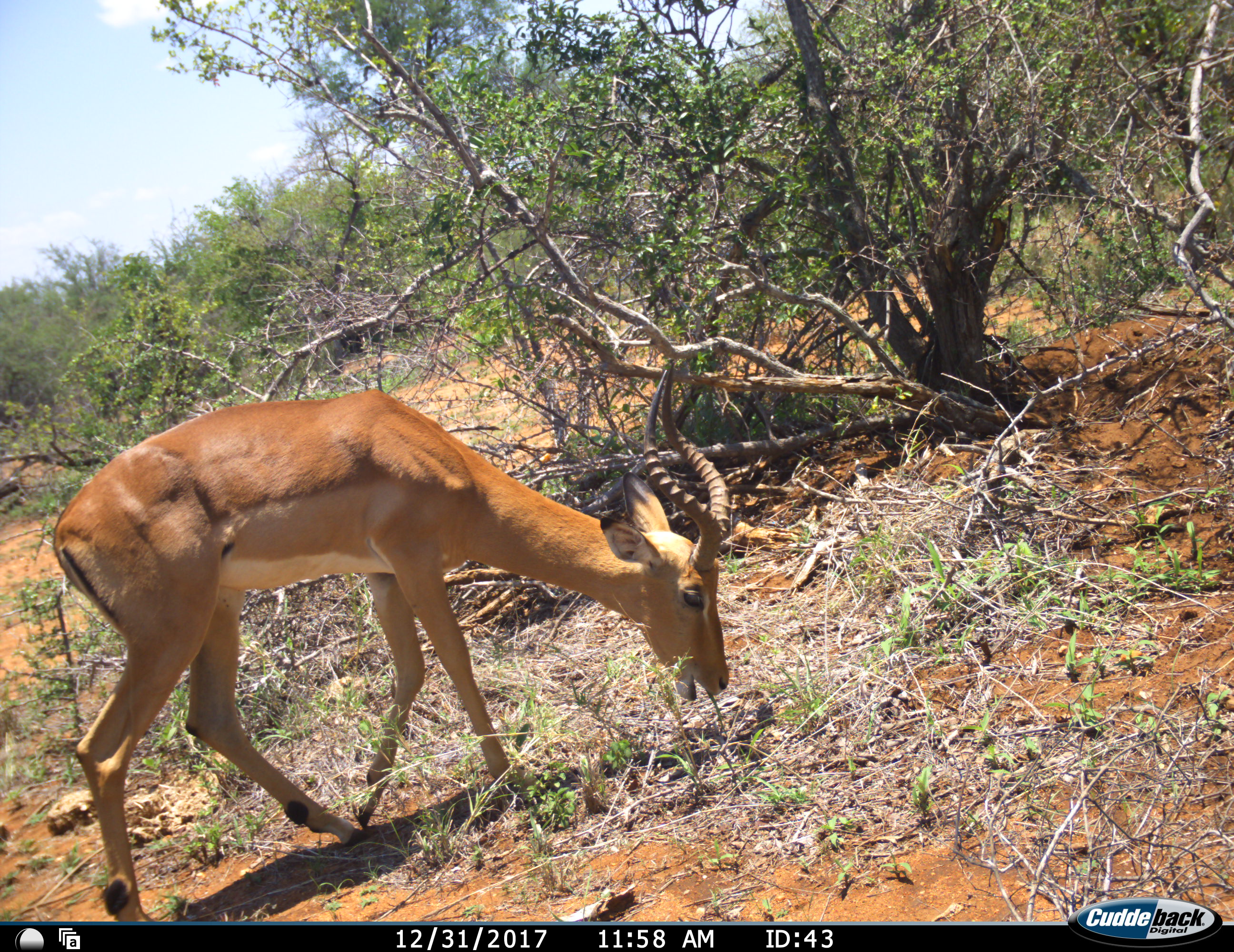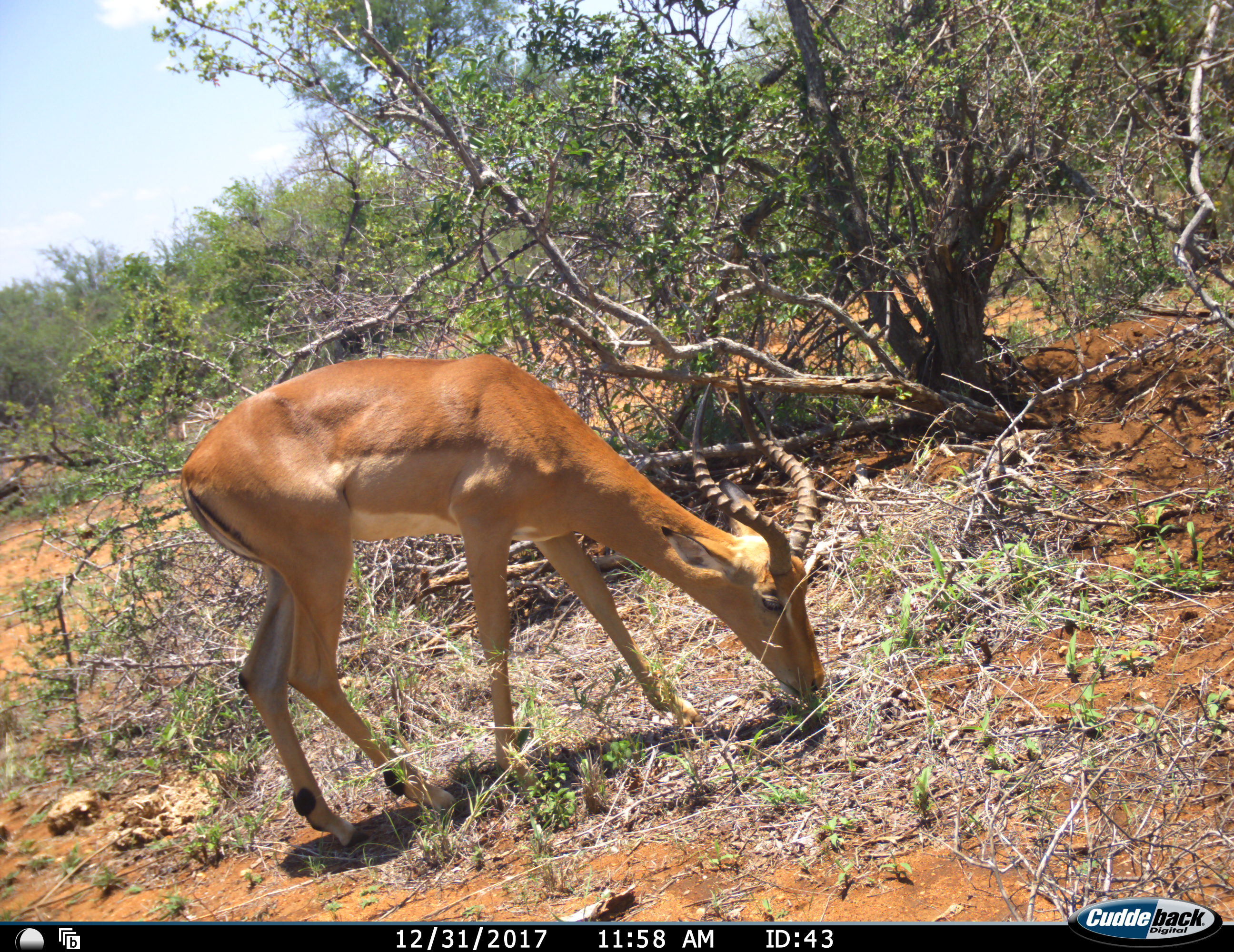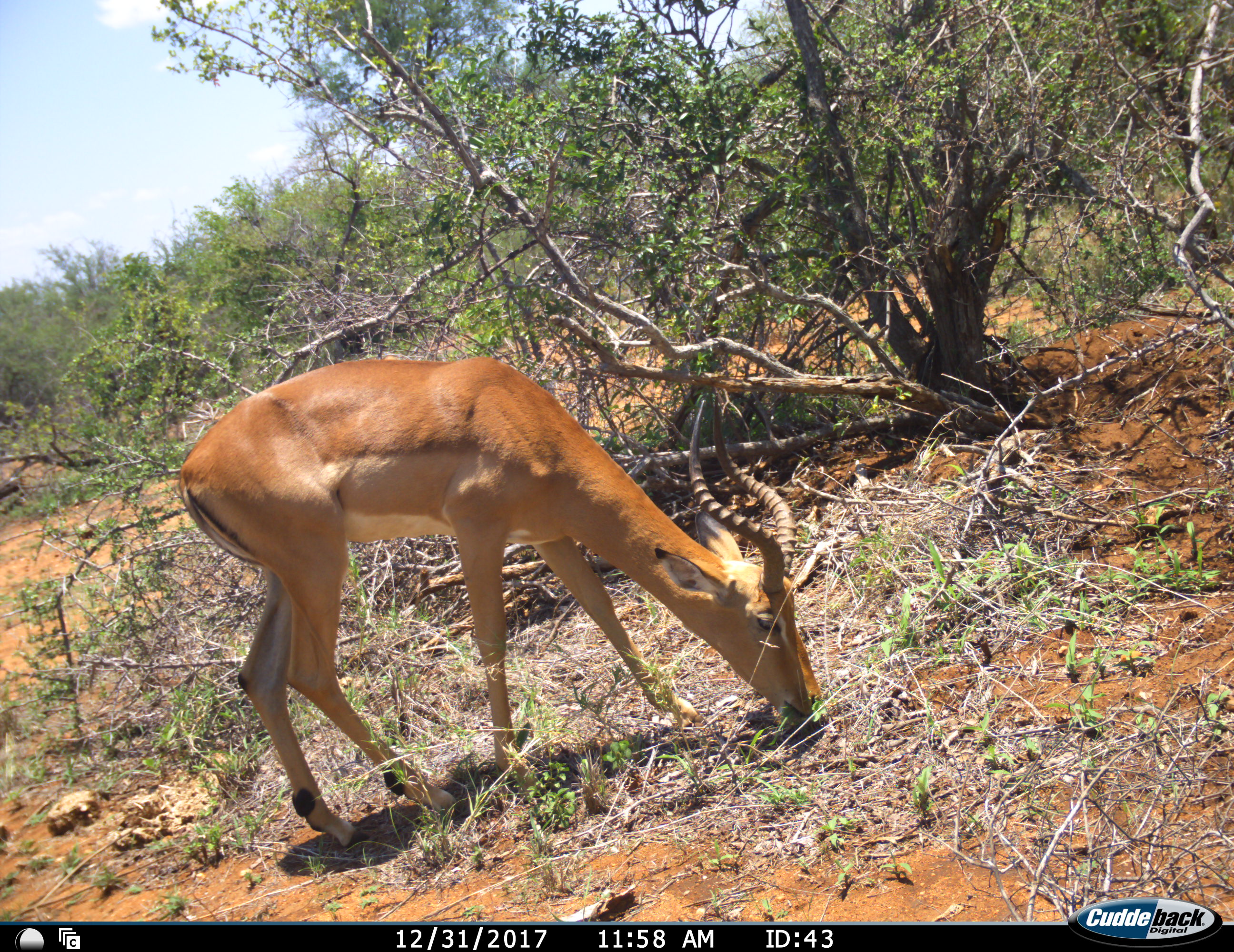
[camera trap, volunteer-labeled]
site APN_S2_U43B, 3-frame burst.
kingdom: Animalia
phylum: Chordata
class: Mammalia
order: Artiodactyla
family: Bovidae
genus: Aepyceros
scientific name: Aepyceros melampus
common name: impala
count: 1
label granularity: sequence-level